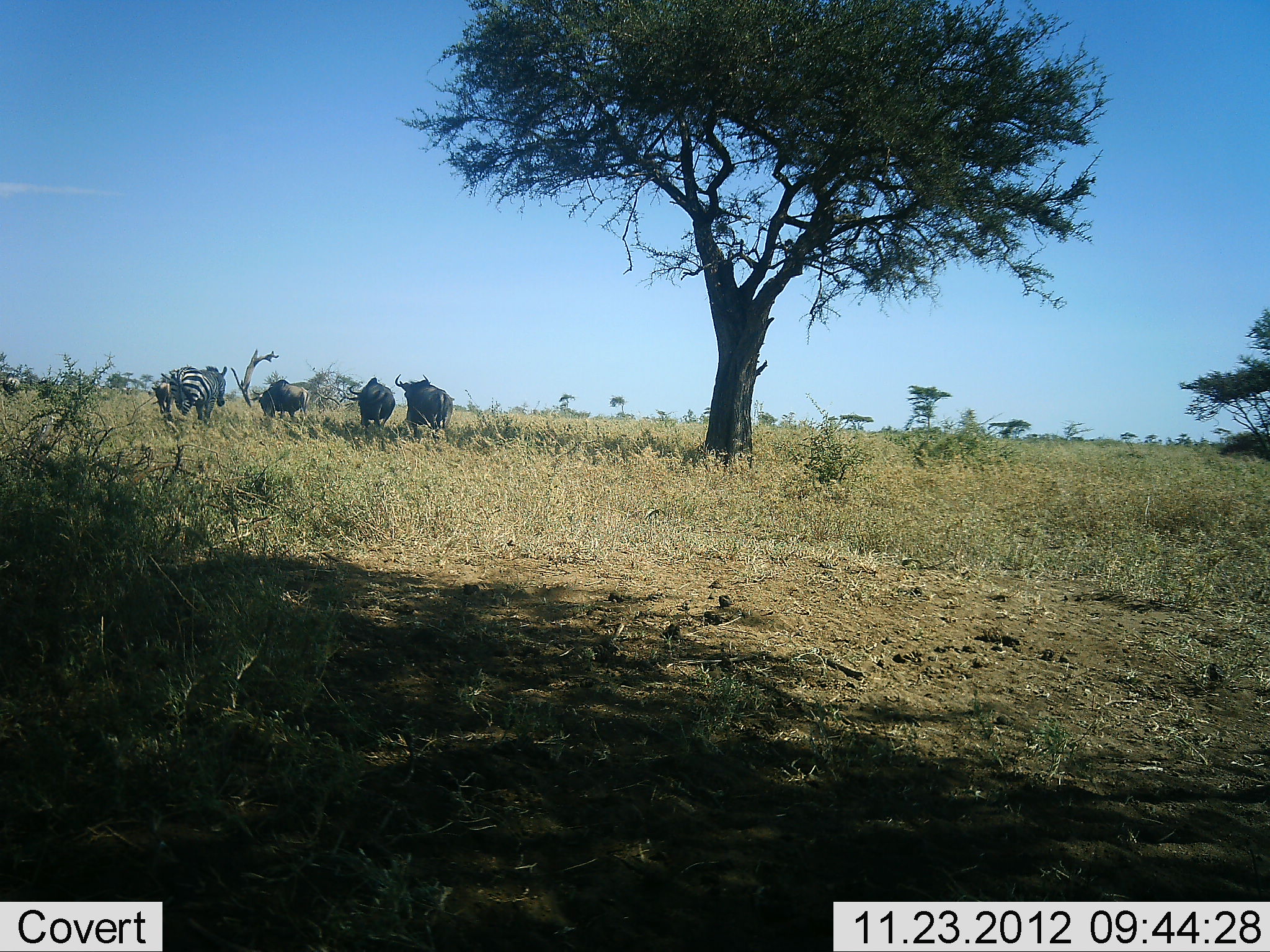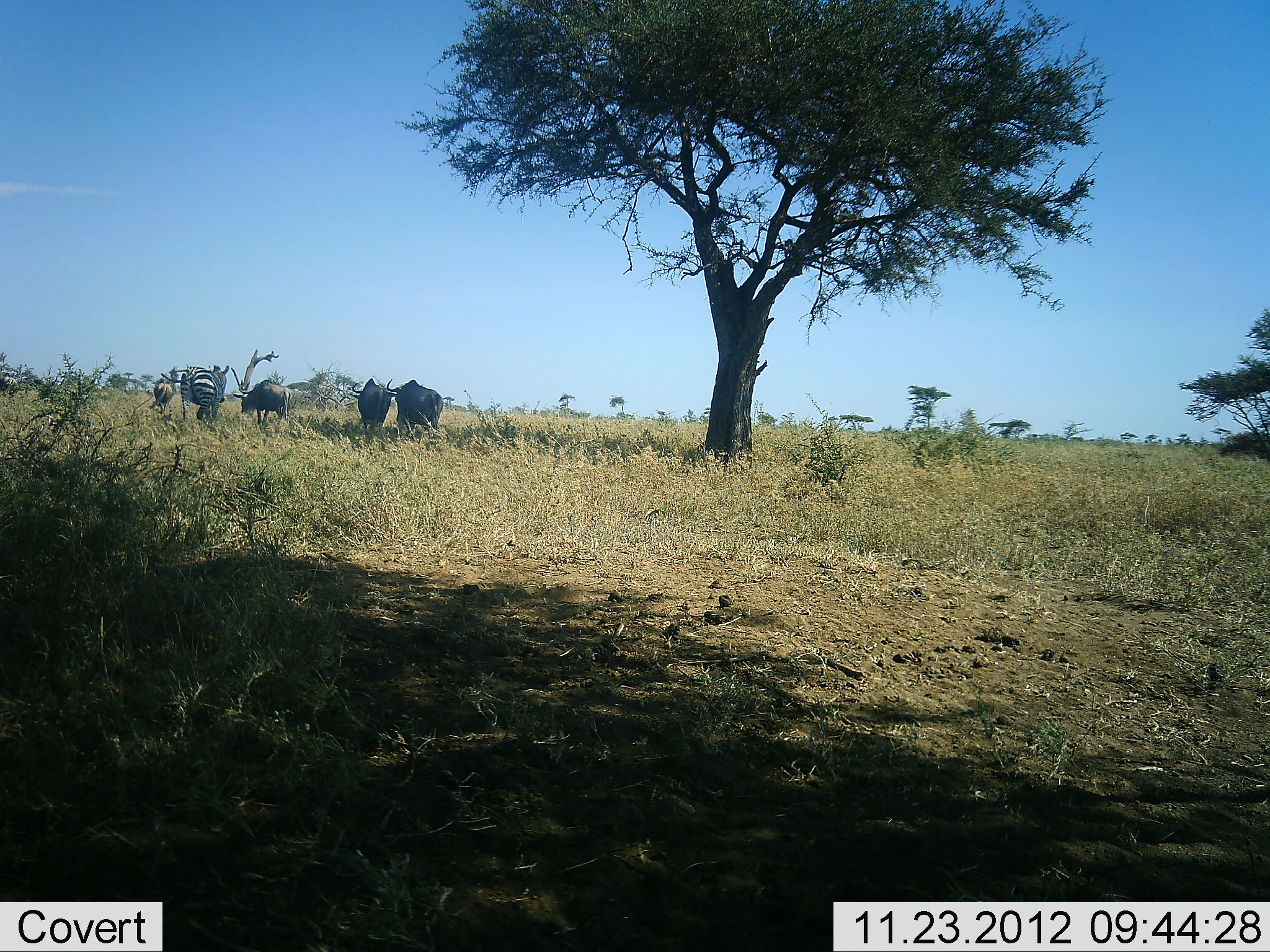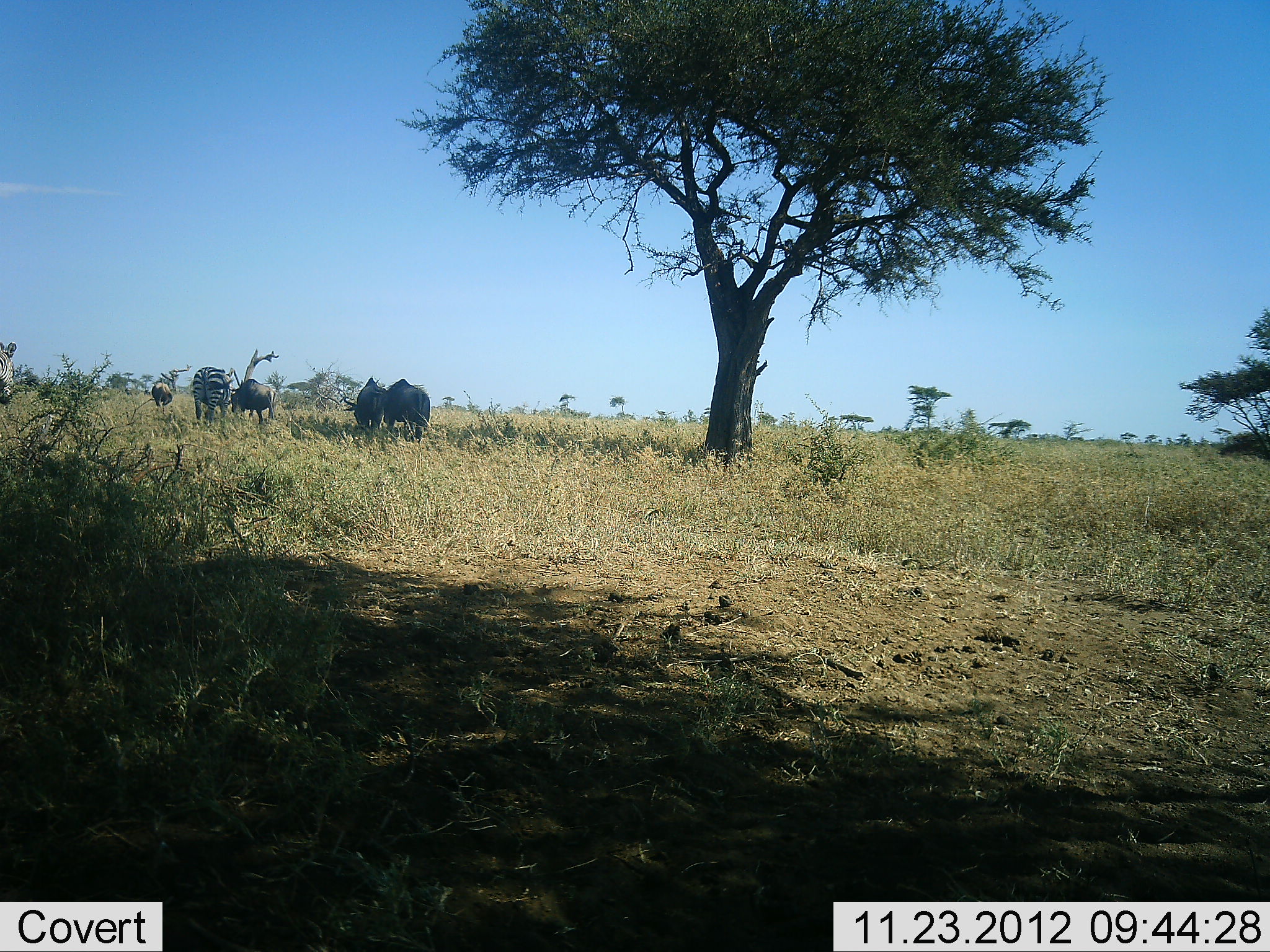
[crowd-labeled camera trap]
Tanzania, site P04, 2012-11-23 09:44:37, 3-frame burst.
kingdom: Animalia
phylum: Chordata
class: Mammalia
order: Artiodactyla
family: Bovidae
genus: Connochaetes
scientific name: Connochaetes taurinus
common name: blue wildebeest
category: wildebeest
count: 4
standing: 36%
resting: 9%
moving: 64%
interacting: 0%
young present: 0%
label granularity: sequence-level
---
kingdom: Animalia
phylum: Chordata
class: Mammalia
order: Perissodactyla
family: Equidae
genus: Equus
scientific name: Equus quagga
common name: plains zebra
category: zebra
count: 2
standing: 25%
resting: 0%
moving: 75%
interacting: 0%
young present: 0%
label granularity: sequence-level